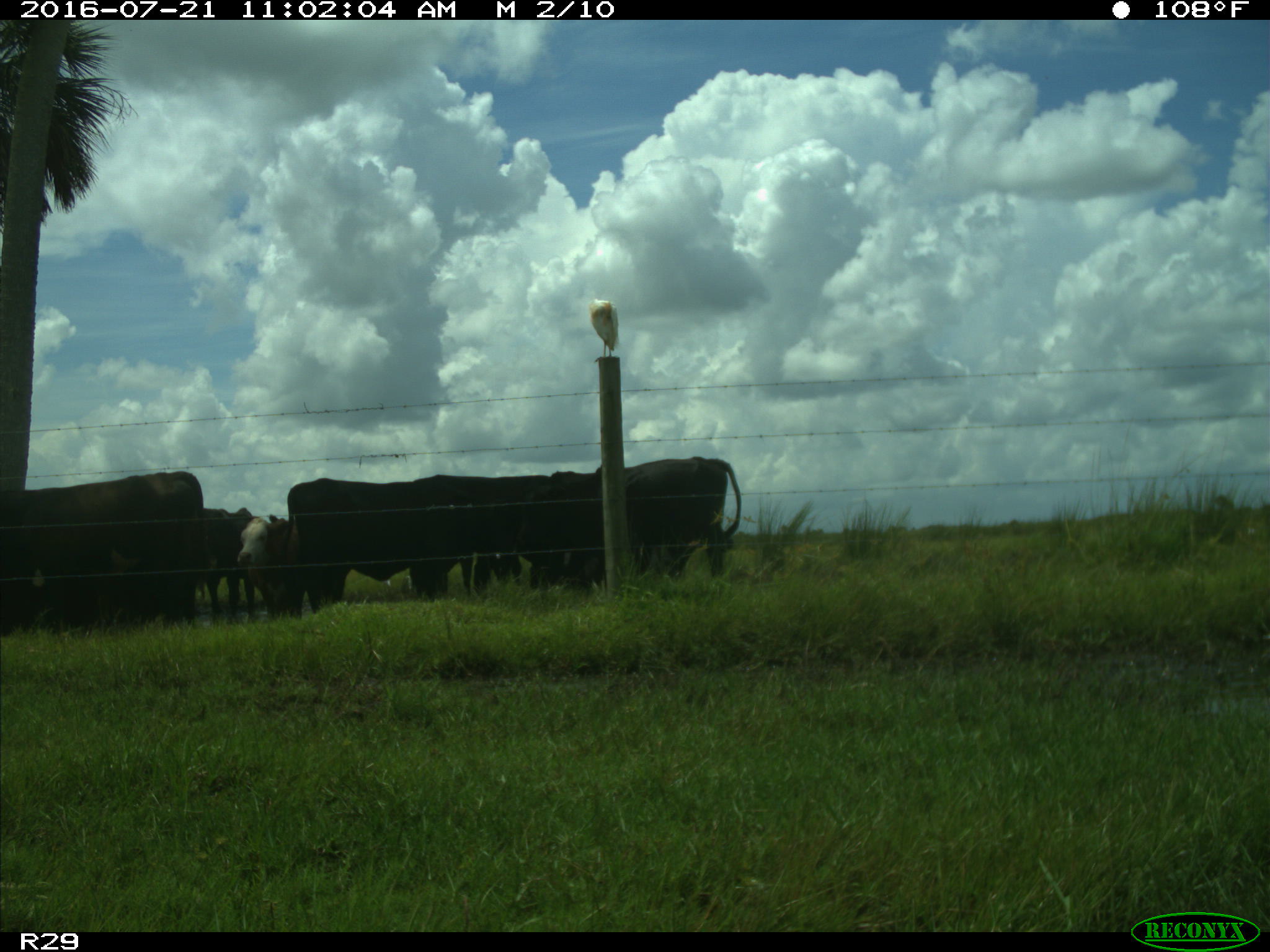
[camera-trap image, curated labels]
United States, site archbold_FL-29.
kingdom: Animalia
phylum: Chordata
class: Mammalia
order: Artiodactyla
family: Bovidae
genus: Bos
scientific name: Bos taurus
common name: domestic cow